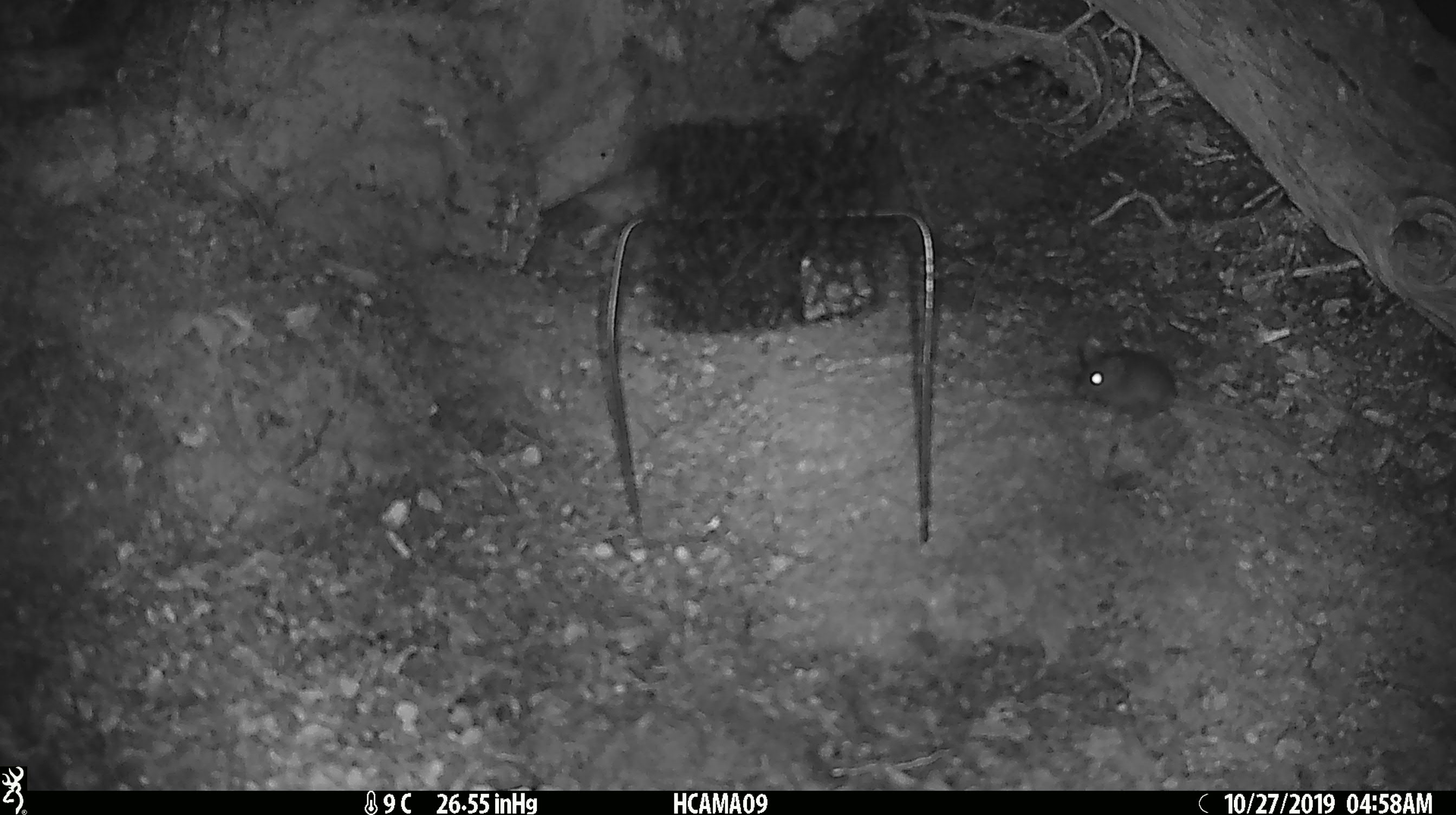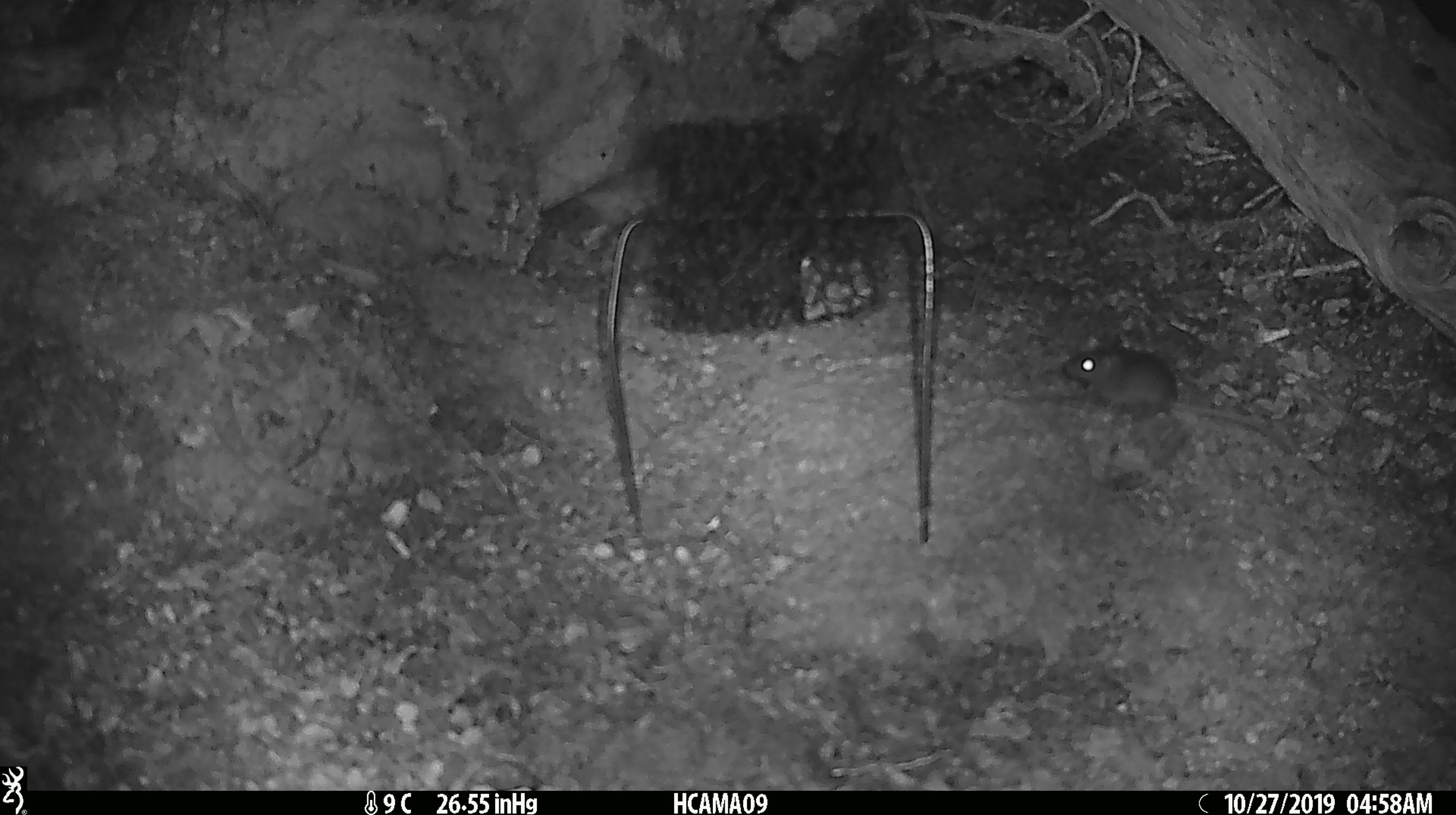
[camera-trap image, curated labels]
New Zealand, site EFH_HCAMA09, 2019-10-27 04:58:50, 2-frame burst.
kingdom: Animalia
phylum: Chordata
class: Mammalia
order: Rodentia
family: Muridae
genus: Mus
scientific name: Mus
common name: mouse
Mouse (Mus).